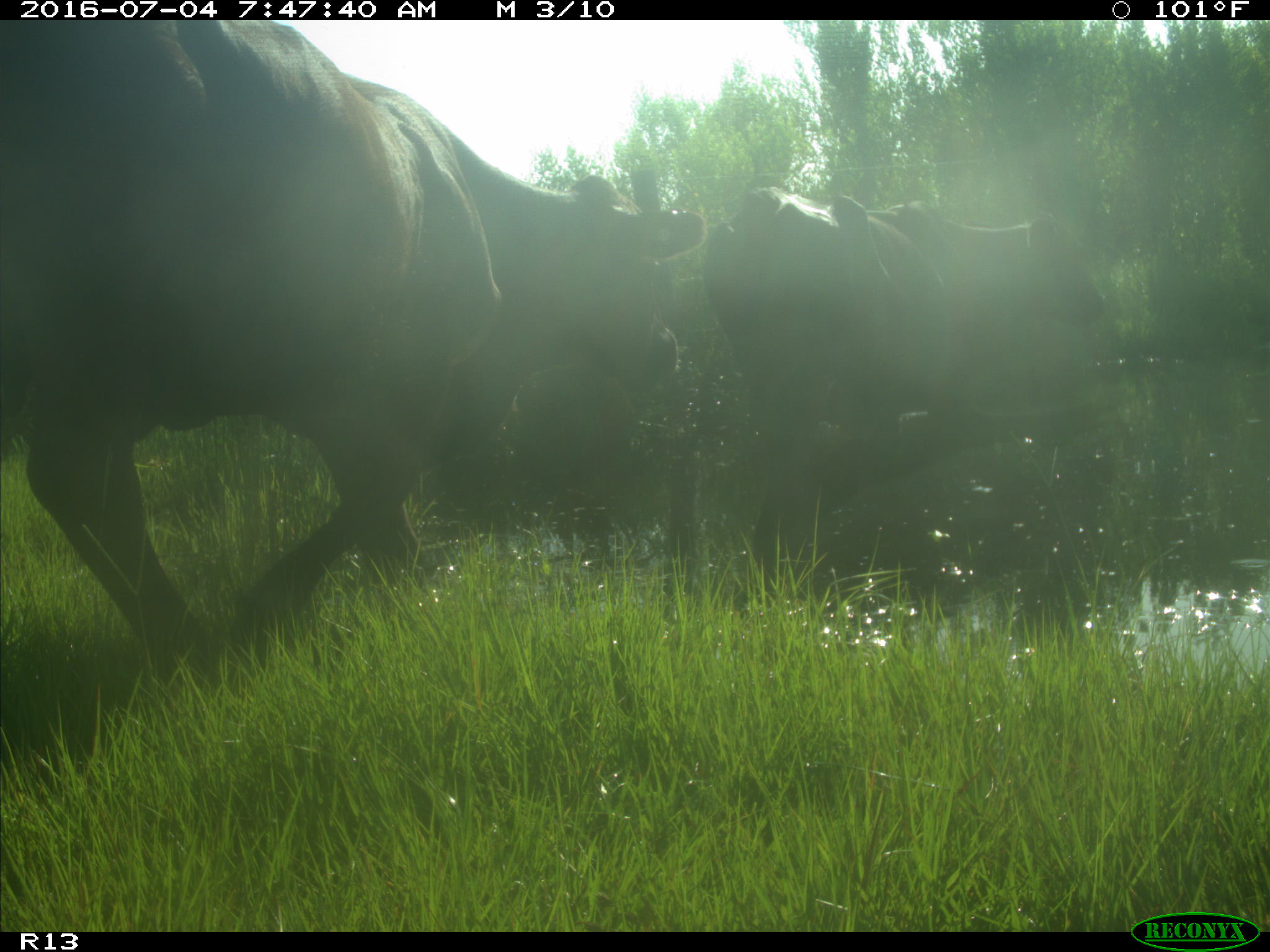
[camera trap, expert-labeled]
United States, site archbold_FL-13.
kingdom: Animalia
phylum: Chordata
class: Mammalia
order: Artiodactyla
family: Bovidae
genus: Bos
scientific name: Bos taurus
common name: domestic cow